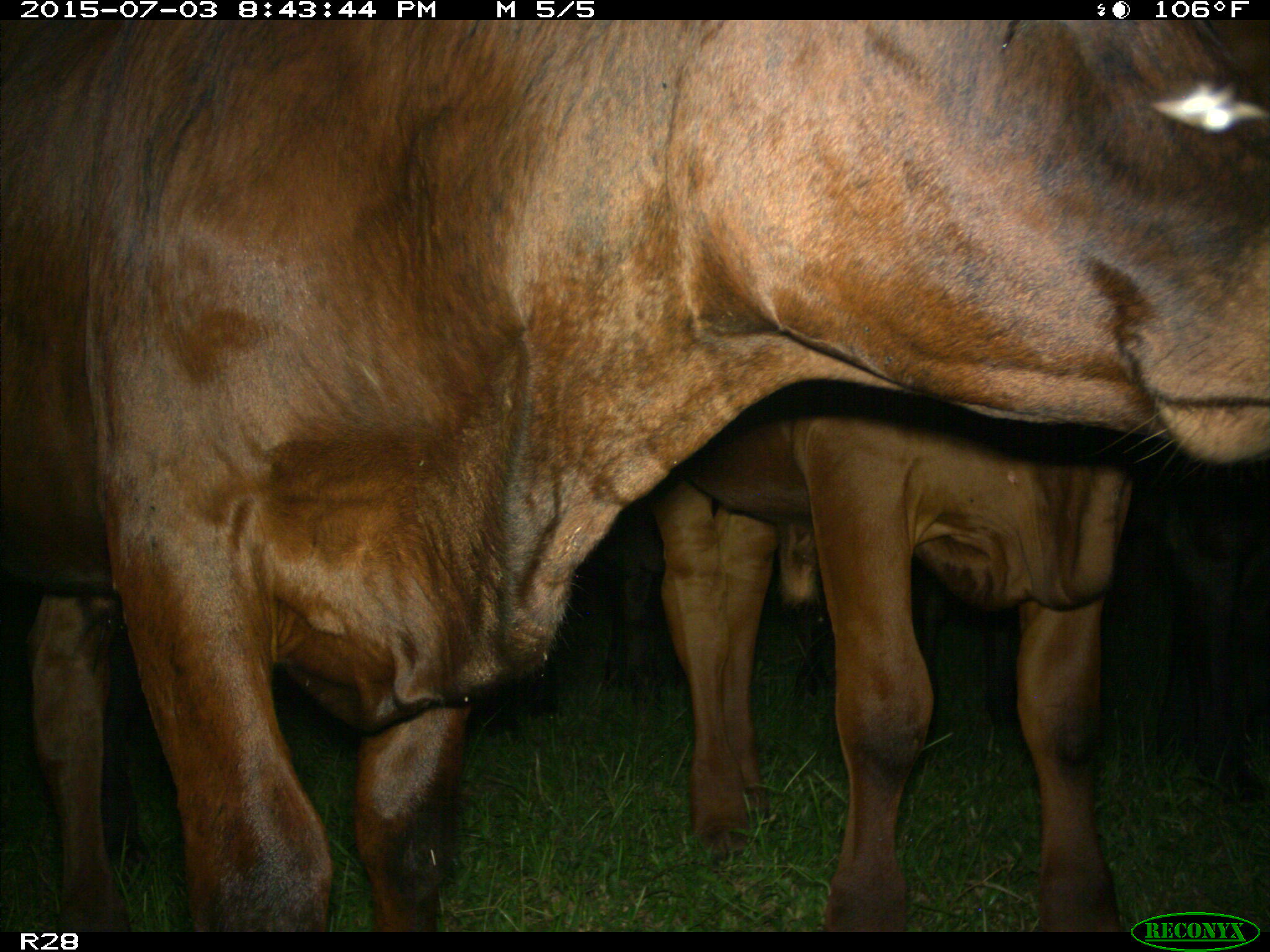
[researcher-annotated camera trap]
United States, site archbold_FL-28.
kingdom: Animalia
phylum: Chordata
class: Mammalia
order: Artiodactyla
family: Bovidae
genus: Bos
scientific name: Bos taurus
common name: domestic cow